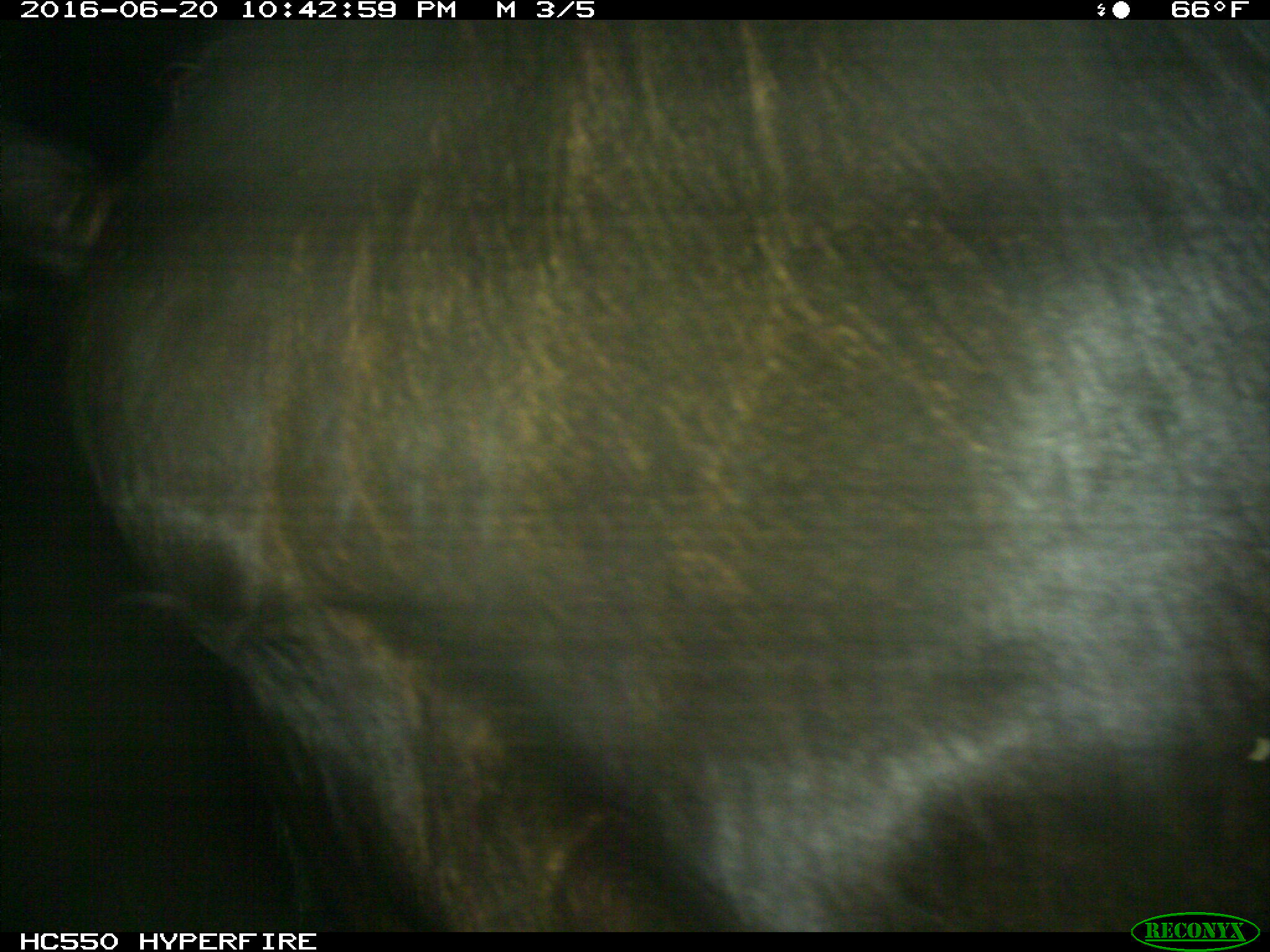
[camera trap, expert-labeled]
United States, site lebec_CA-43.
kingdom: Animalia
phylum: Chordata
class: Mammalia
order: Artiodactyla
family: Bovidae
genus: Bos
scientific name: Bos taurus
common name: domestic cow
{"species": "Bos taurus (domestic cow)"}